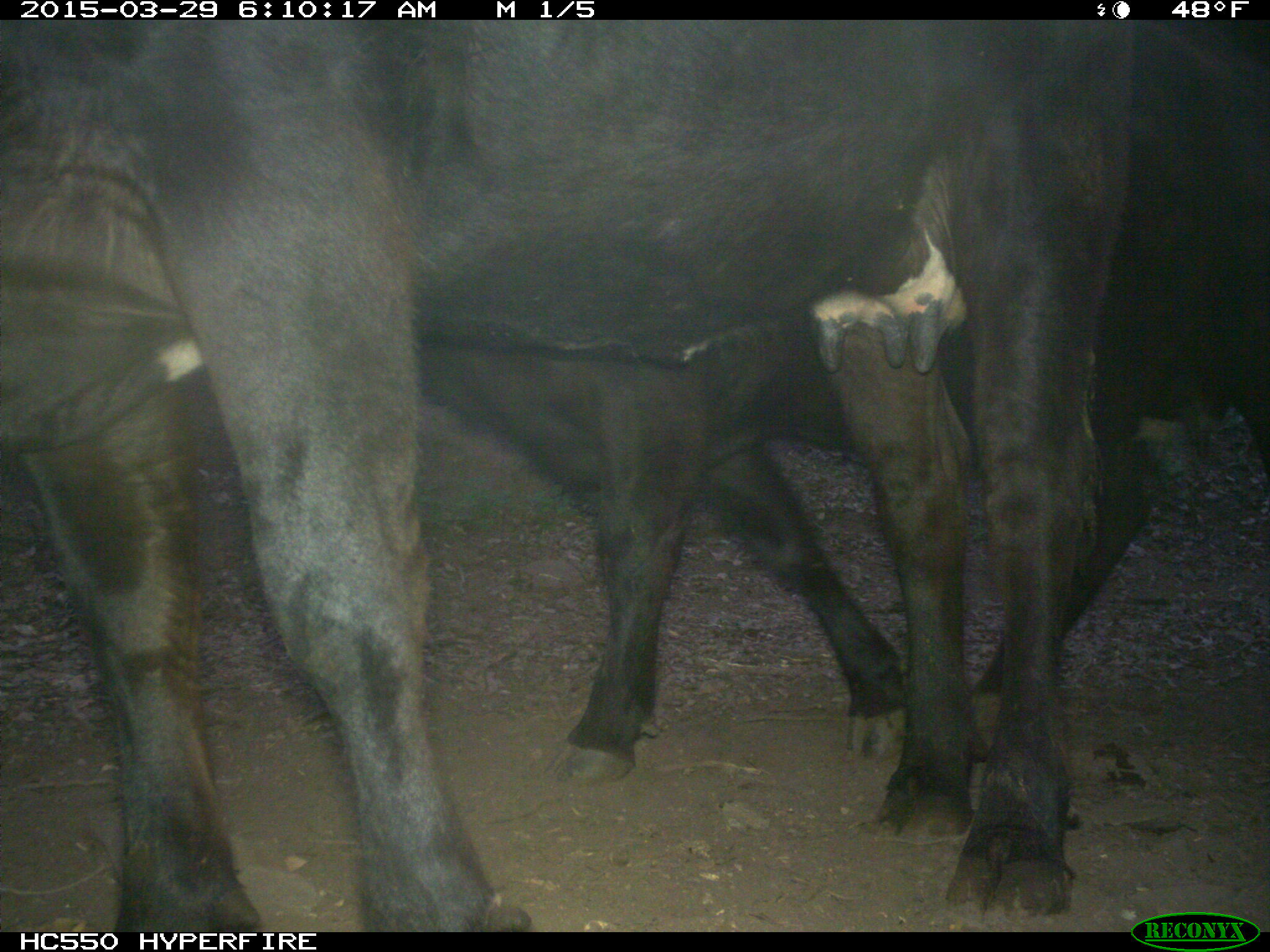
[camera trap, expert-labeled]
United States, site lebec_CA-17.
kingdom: Animalia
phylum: Chordata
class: Mammalia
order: Artiodactyla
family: Bovidae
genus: Bos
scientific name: Bos taurus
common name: domestic cow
Bos taurus (domestic cow).